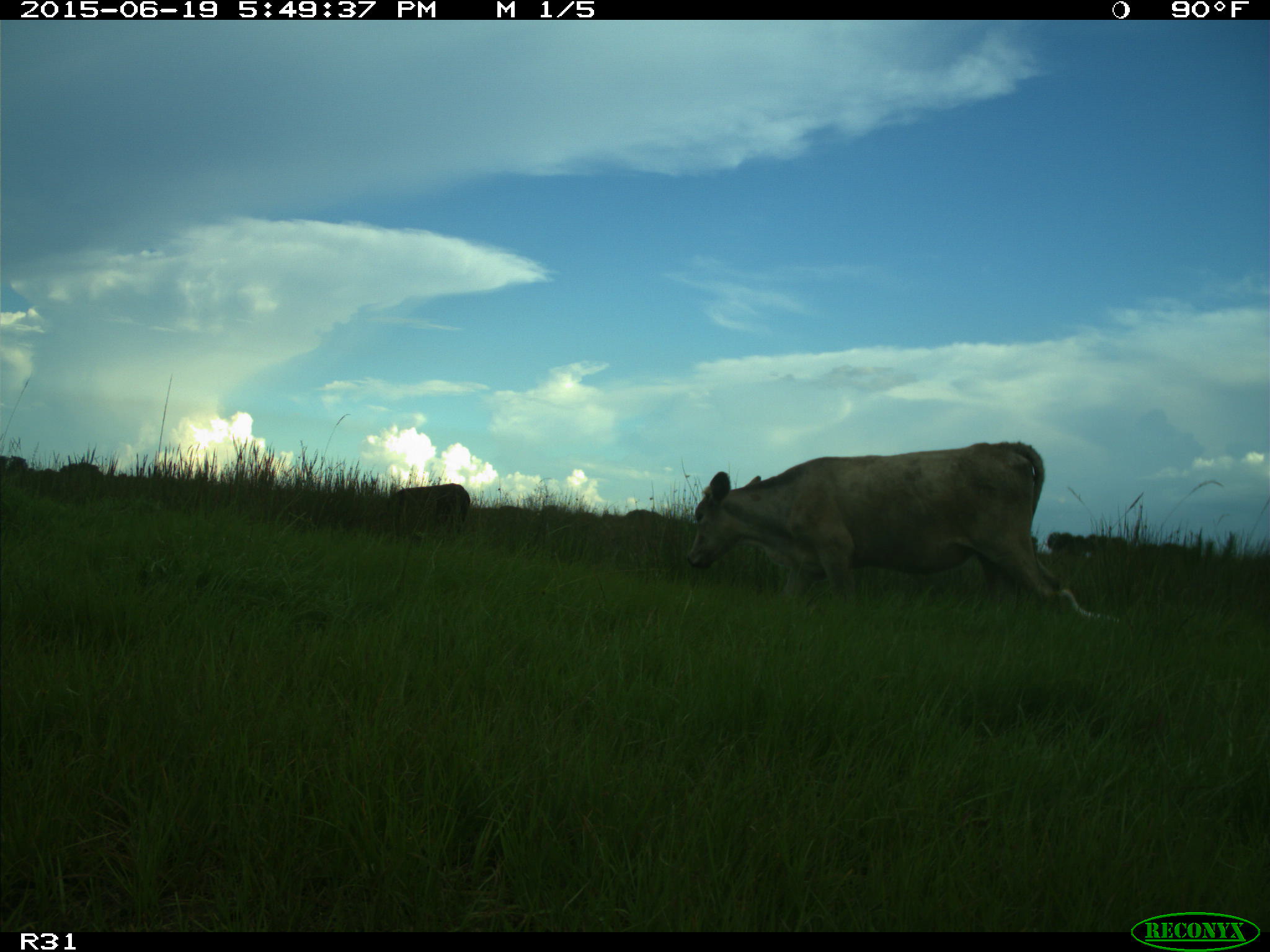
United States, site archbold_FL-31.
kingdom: Animalia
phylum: Chordata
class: Mammalia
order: Artiodactyla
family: Bovidae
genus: Bos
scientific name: Bos taurus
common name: domestic cow